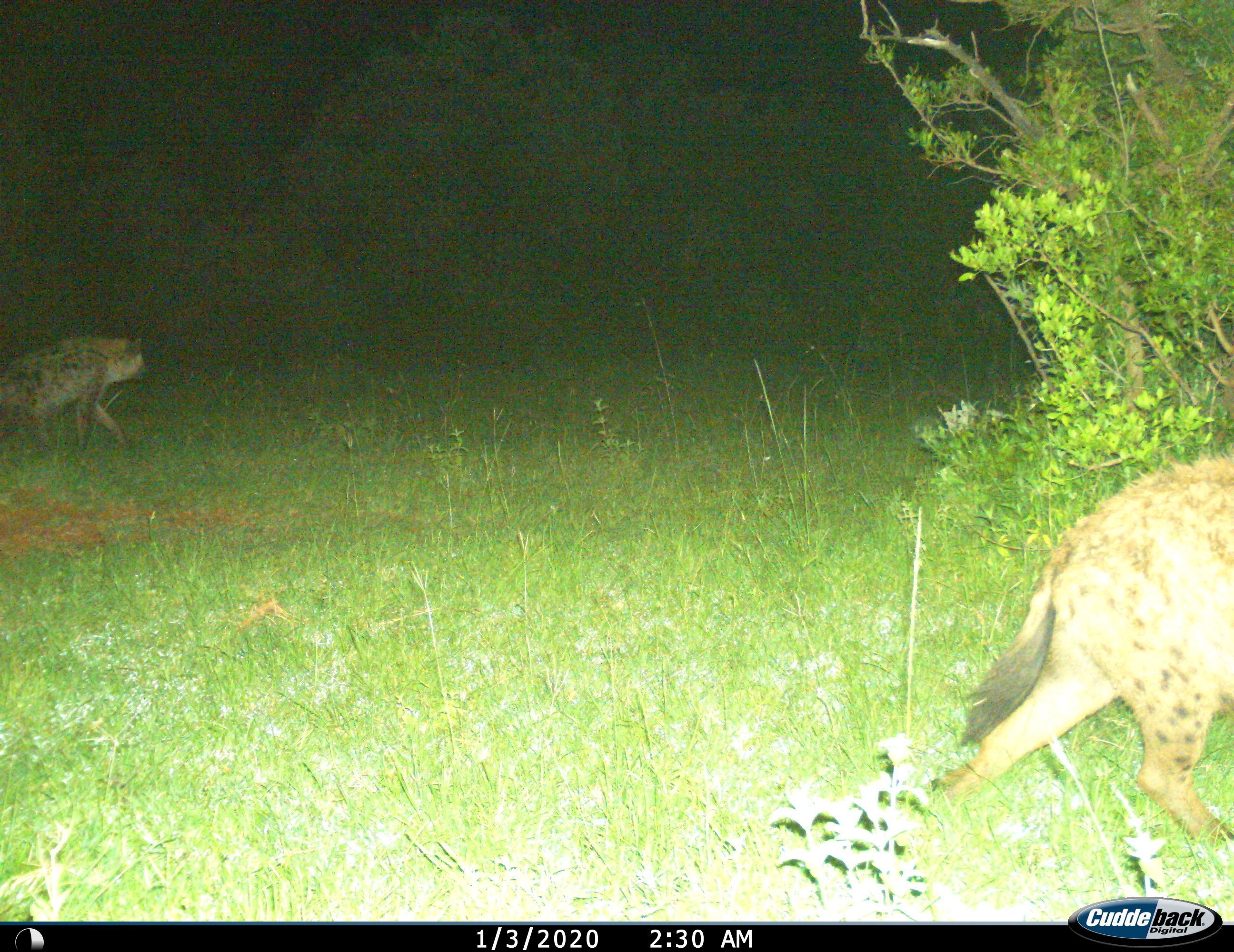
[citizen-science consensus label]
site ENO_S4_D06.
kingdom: Animalia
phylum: Chordata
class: Mammalia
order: Carnivora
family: Hyaenidae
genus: Crocuta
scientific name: Crocuta crocuta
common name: spotted hyena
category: hyenaspotted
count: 2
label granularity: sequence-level